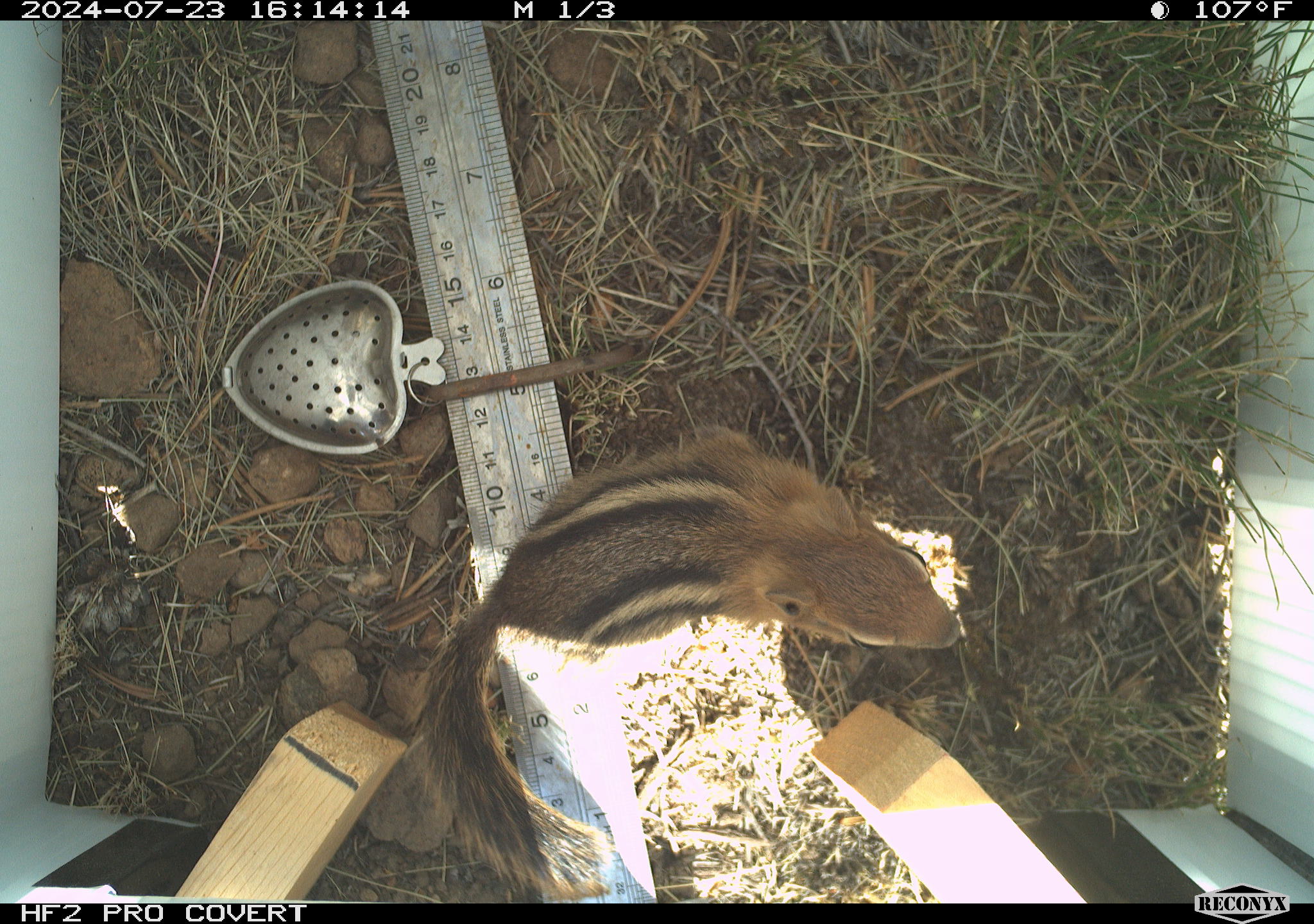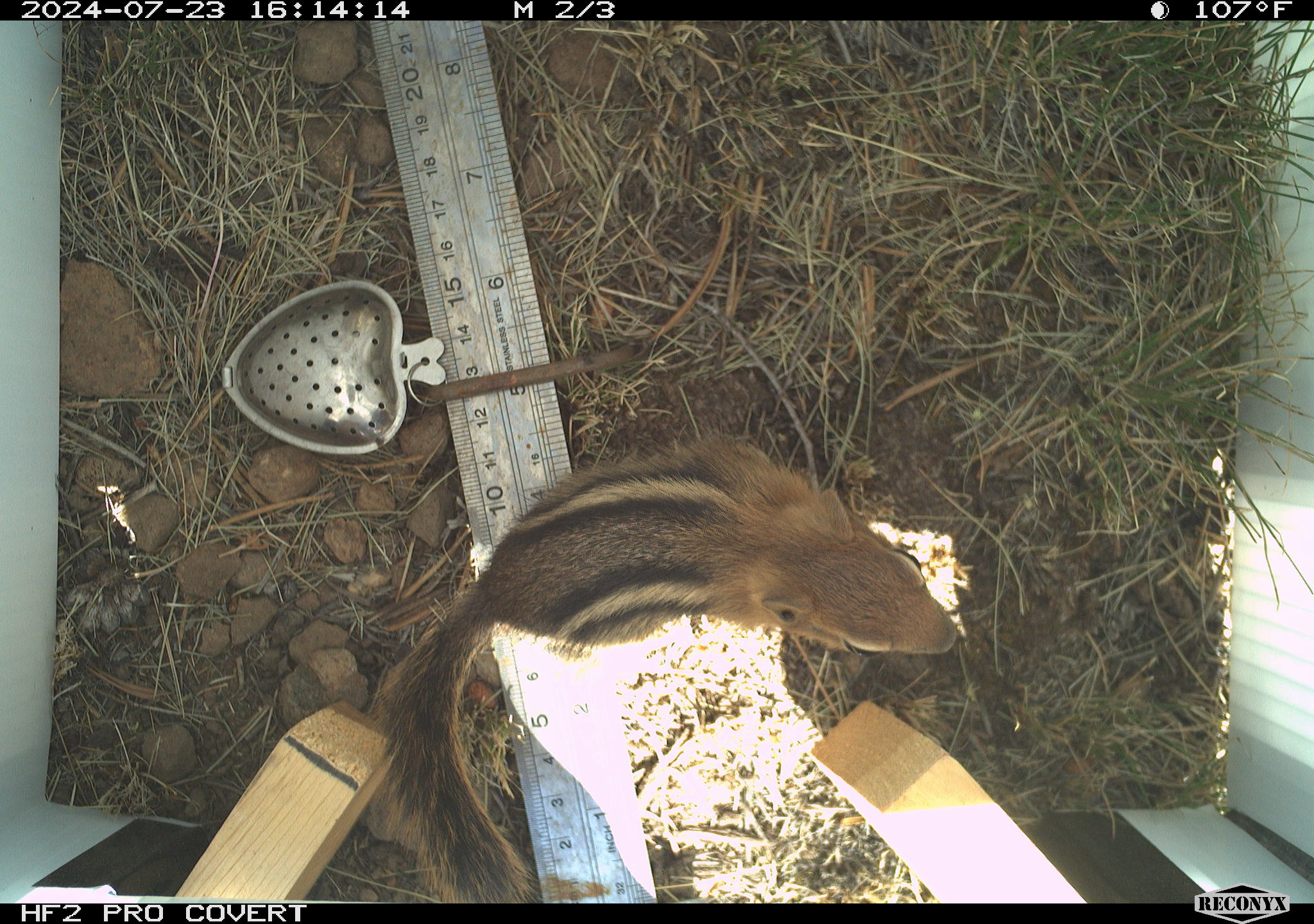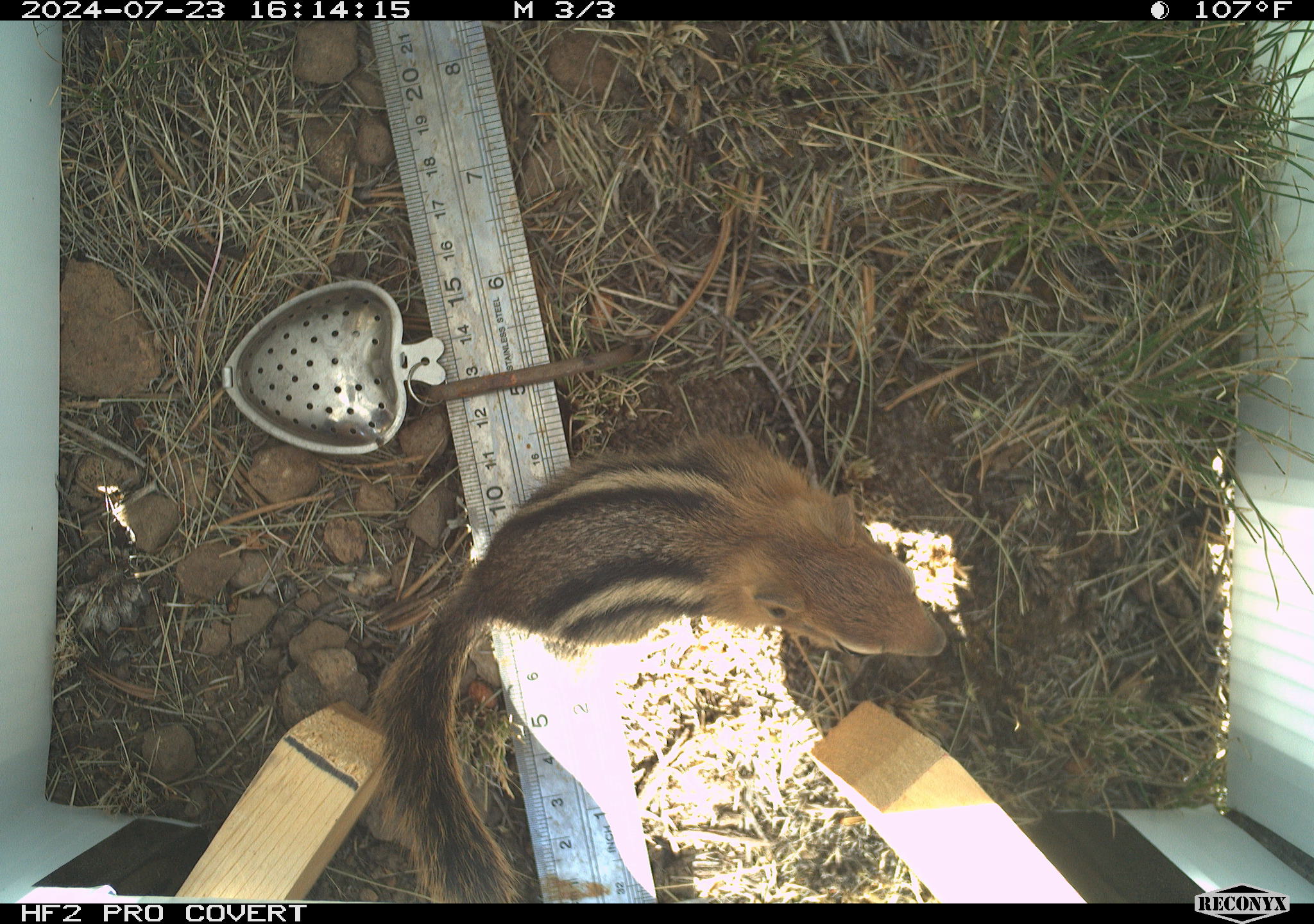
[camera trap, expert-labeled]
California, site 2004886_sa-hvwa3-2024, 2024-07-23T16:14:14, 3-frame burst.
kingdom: Animalia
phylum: Chordata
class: Mammalia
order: Rodentia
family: Sciuridae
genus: Callospermophilus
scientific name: Callospermophilus lateralis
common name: golden mantled ground squirrel